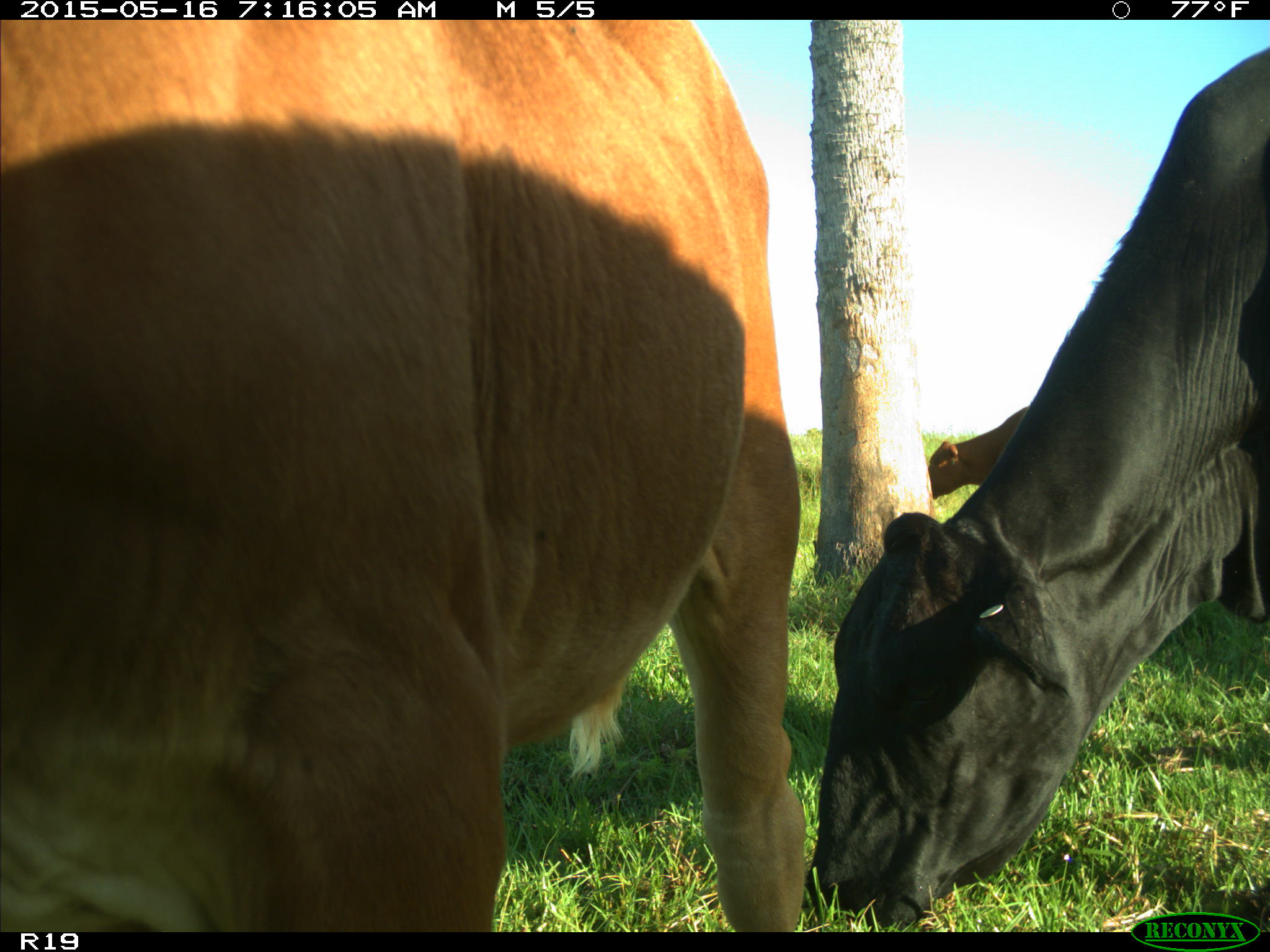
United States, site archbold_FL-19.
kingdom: Animalia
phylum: Chordata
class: Mammalia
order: Artiodactyla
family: Bovidae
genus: Bos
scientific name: Bos taurus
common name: domestic cow